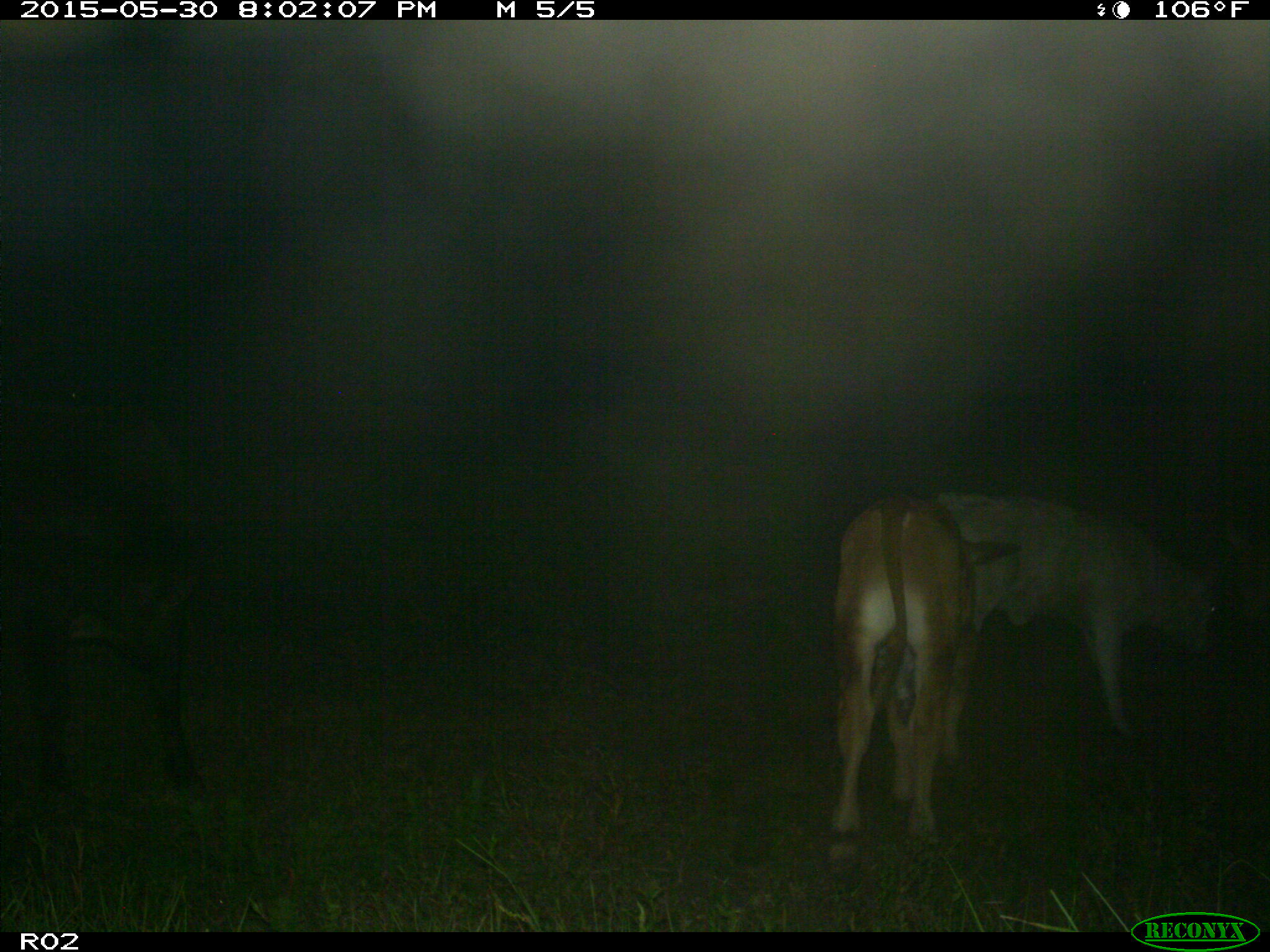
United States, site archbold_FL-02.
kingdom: Animalia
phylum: Chordata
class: Mammalia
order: Artiodactyla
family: Bovidae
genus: Bos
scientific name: Bos taurus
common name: domestic cow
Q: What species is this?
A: Bos taurus (domestic cow).